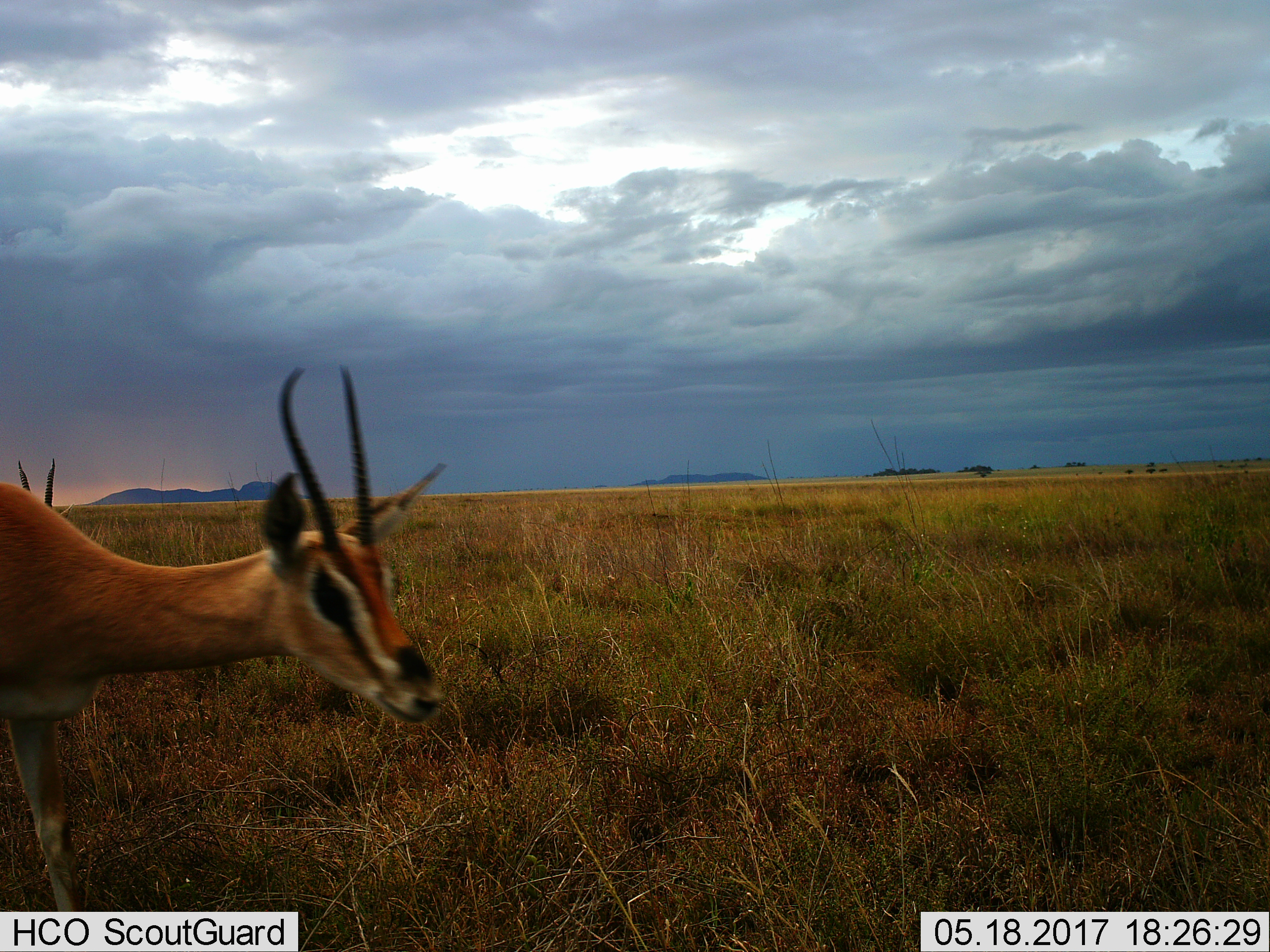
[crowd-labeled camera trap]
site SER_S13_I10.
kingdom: Animalia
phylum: Chordata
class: Mammalia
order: Artiodactyla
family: Bovidae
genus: Eudorcas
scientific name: Eudorcas thomsonii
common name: thomson's gazelle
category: gazellethomsons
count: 2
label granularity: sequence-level